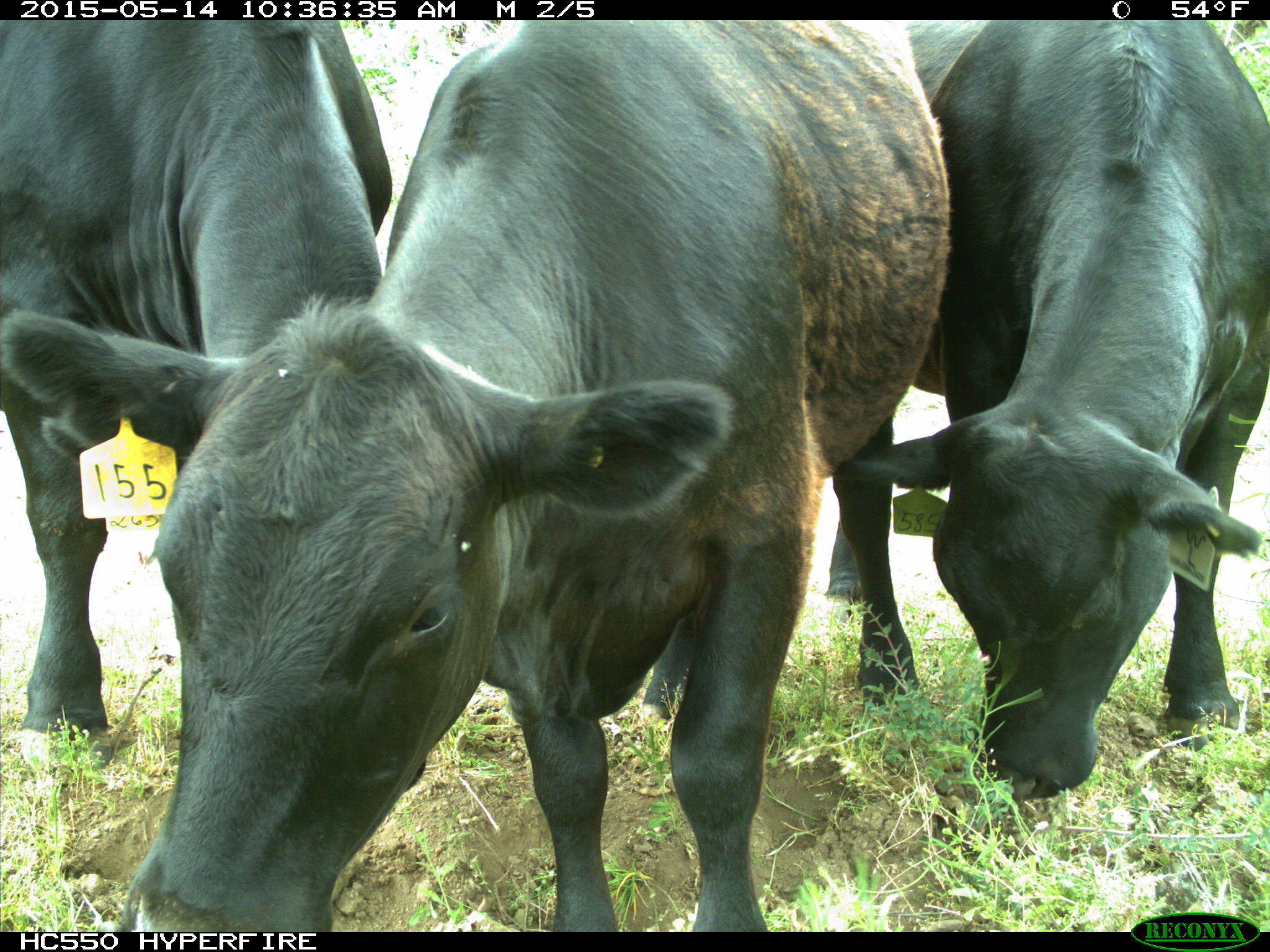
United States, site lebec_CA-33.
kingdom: Animalia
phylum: Chordata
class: Mammalia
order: Artiodactyla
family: Bovidae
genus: Bos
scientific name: Bos taurus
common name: domestic cow